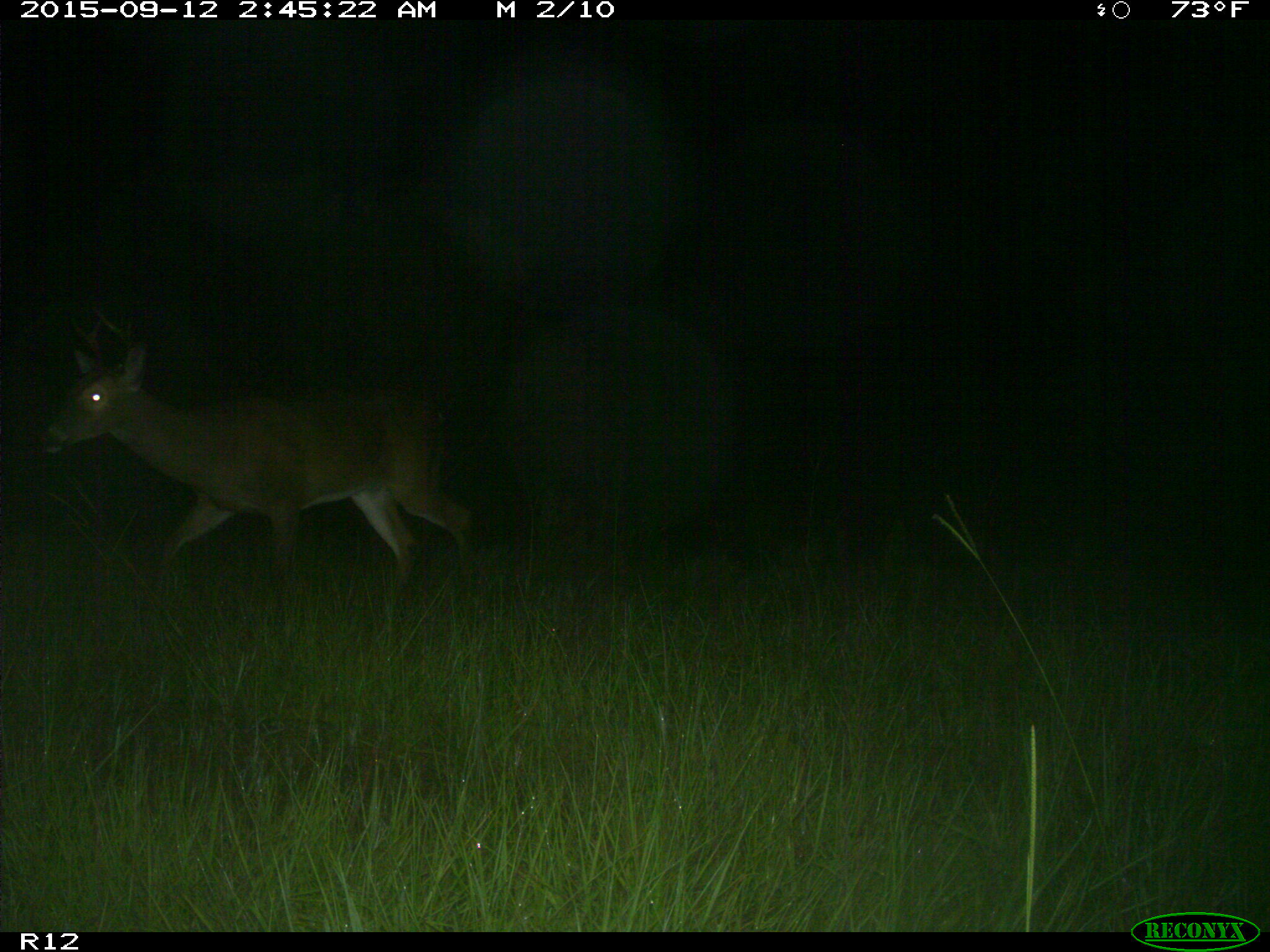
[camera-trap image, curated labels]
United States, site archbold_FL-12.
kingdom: Animalia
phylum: Chordata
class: Mammalia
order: Artiodactyla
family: Cervidae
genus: Odocoileus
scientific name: Odocoileus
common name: deer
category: unidentified deer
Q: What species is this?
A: Unidentified deer (deer) (Odocoileus).